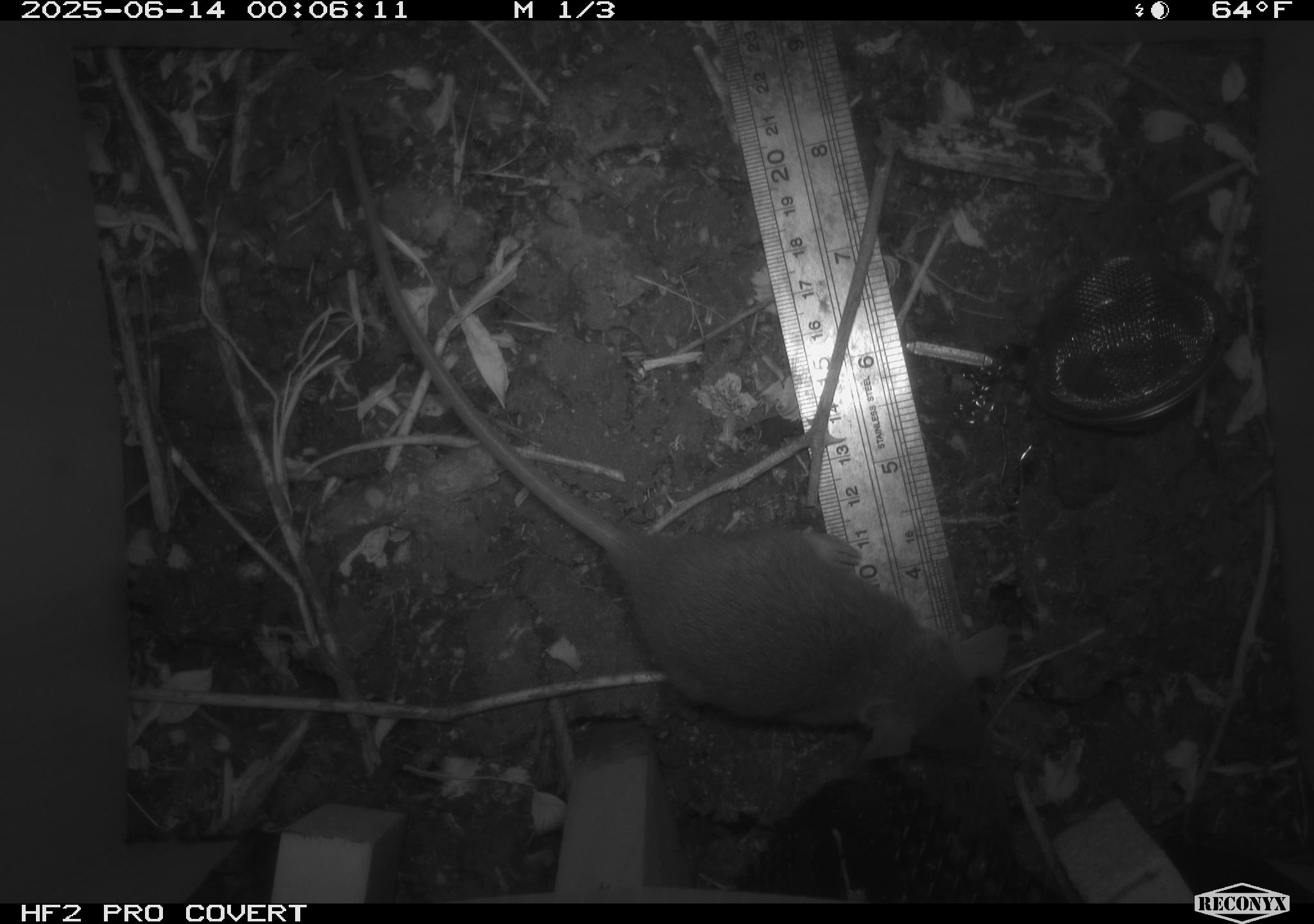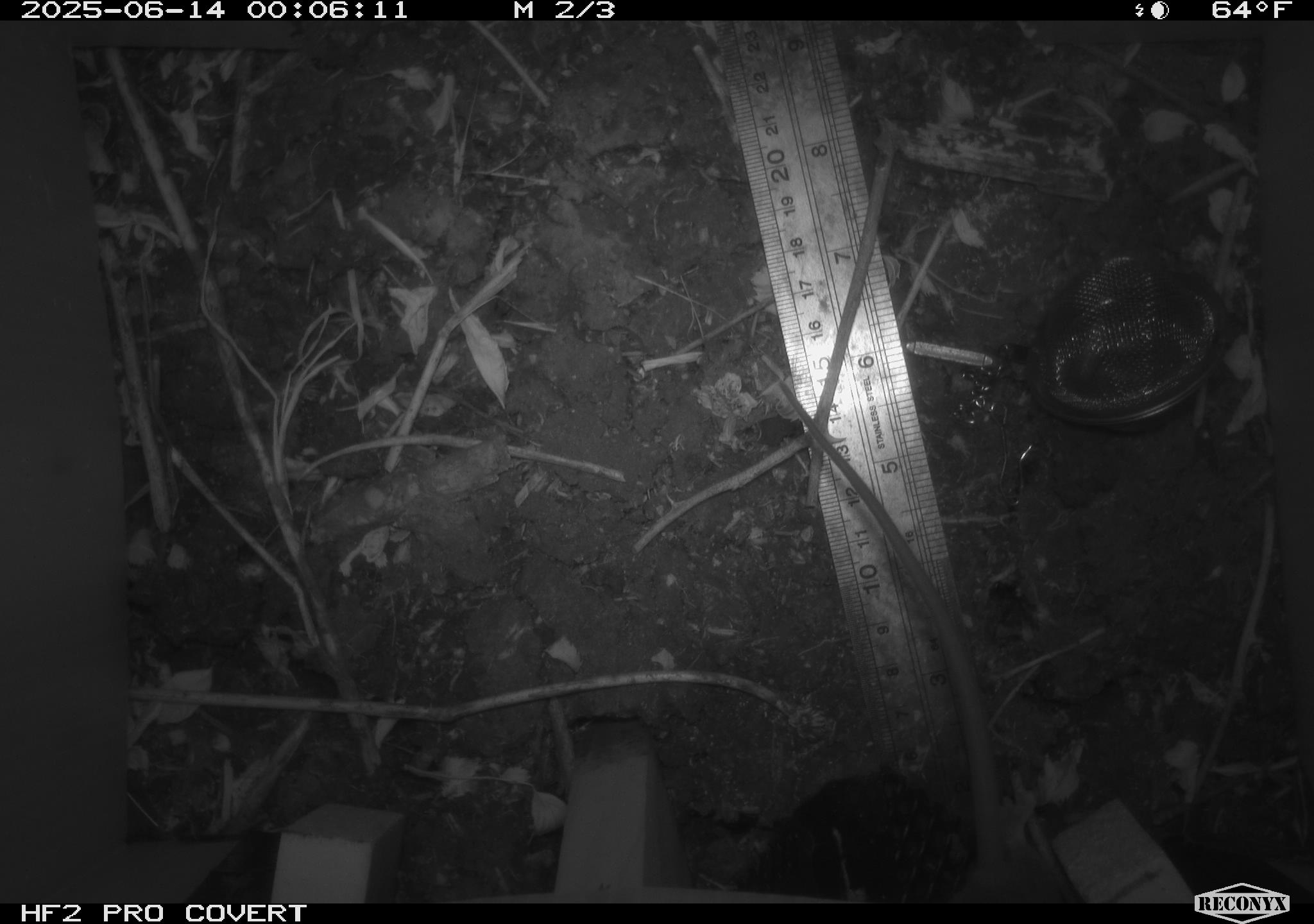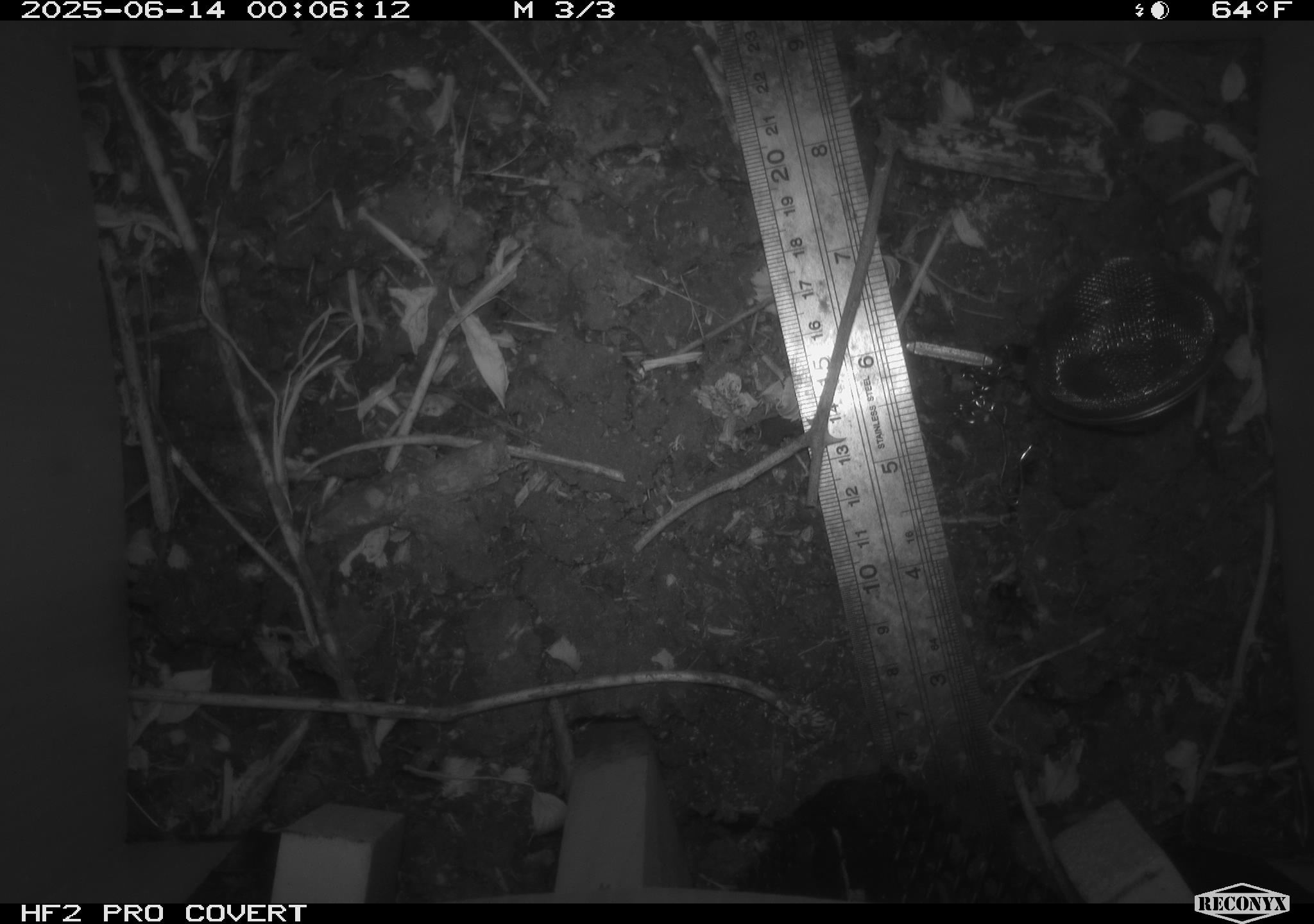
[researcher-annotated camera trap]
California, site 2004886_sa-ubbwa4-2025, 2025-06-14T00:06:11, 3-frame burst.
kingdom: Animalia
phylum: Chordata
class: Mammalia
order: Rodentia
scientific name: Rodentia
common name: rodent